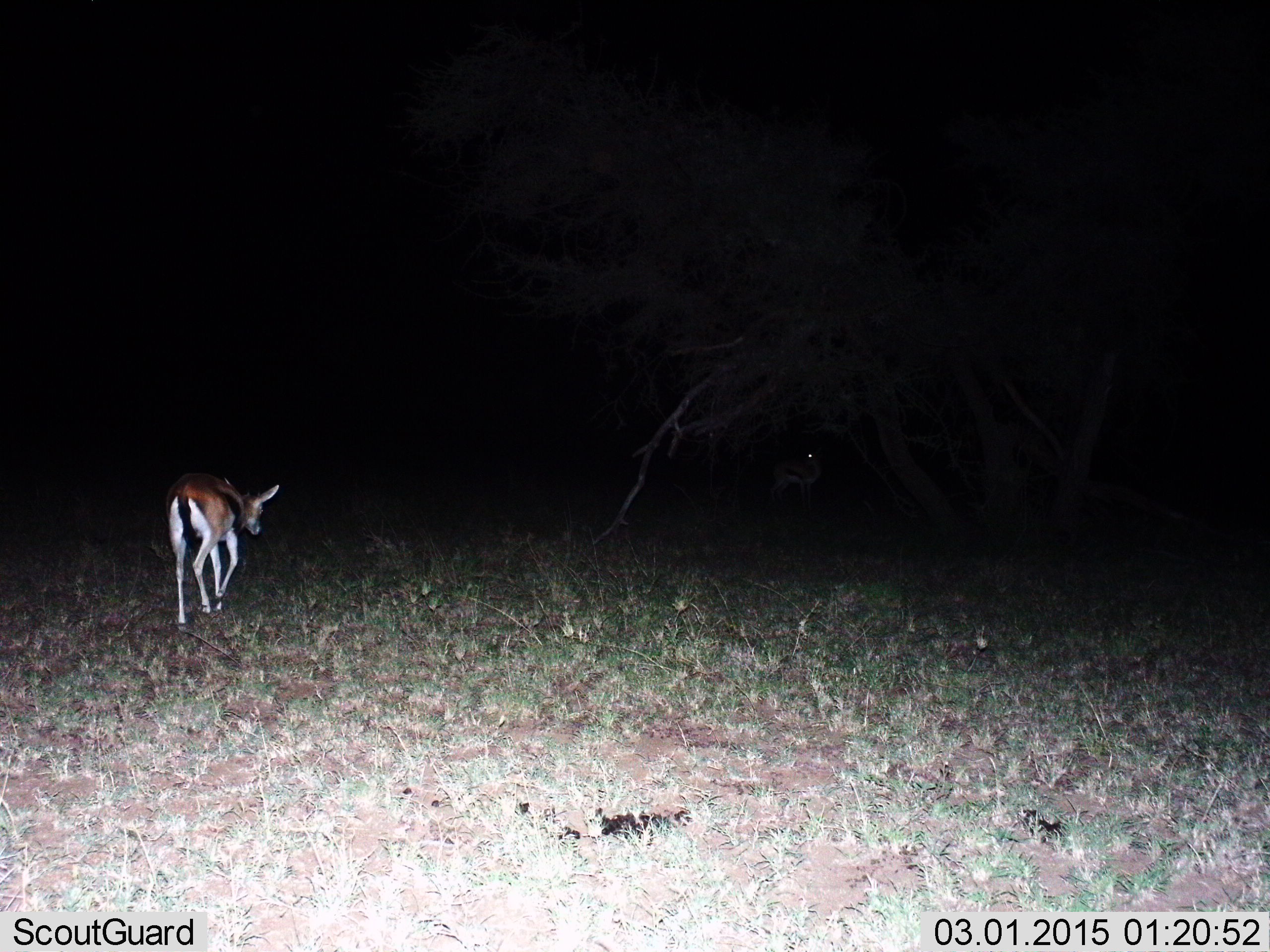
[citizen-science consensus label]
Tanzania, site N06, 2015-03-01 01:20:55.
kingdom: Animalia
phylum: Chordata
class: Mammalia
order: Artiodactyla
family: Bovidae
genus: Eudorcas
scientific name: Eudorcas thomsonii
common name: thomson's gazelle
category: gazellethomsons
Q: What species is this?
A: Gazellethomsons (thomson's gazelle) (Eudorcas thomsonii).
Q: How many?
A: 2.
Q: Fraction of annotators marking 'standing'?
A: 40%.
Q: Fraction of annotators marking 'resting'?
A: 0%.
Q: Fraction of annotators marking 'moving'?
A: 90%.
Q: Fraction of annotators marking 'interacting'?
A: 0%.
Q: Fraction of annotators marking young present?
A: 0%.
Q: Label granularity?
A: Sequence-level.